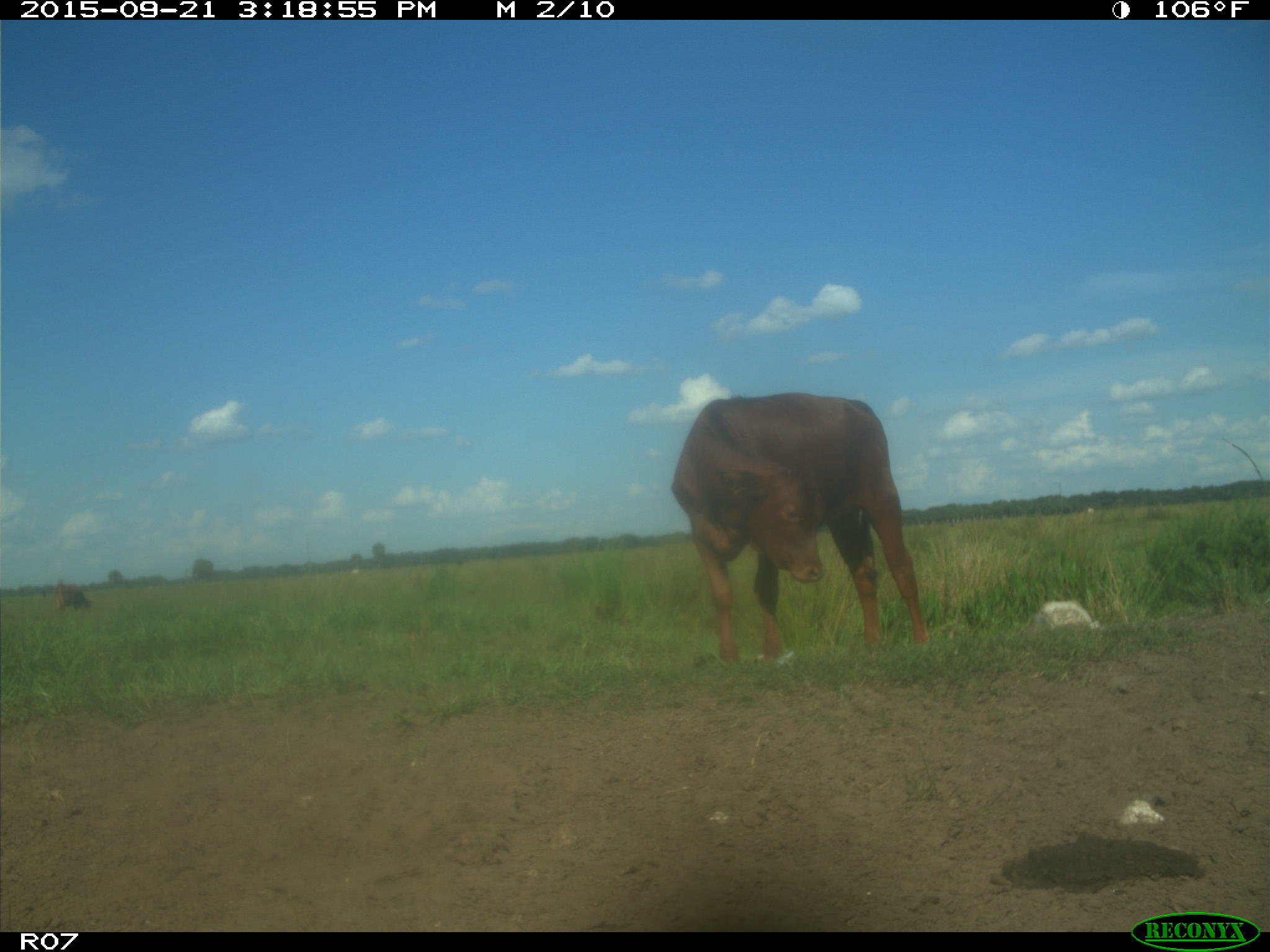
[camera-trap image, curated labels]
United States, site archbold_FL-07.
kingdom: Animalia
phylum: Chordata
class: Mammalia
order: Artiodactyla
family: Bovidae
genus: Bos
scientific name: Bos taurus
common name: domestic cow